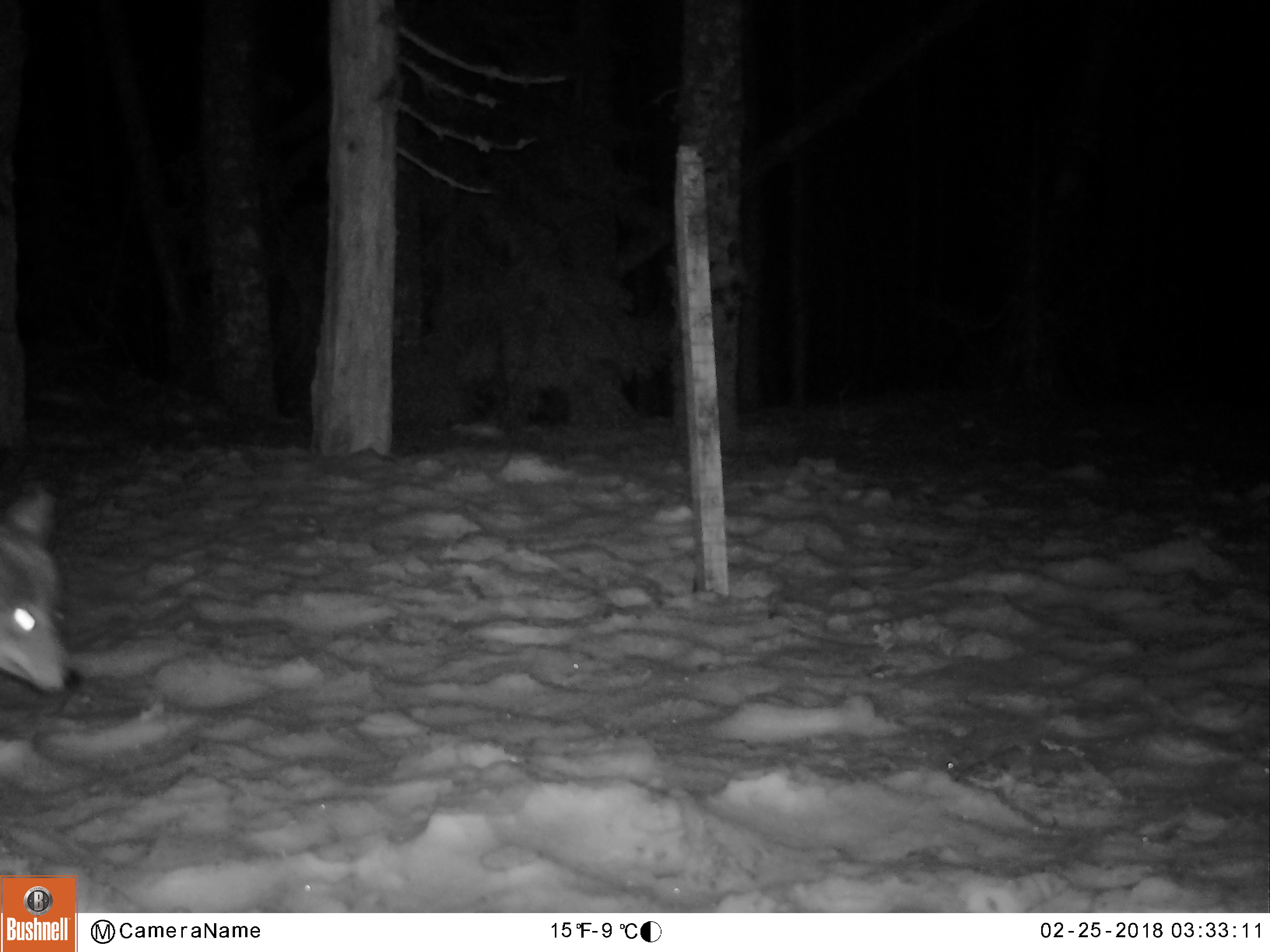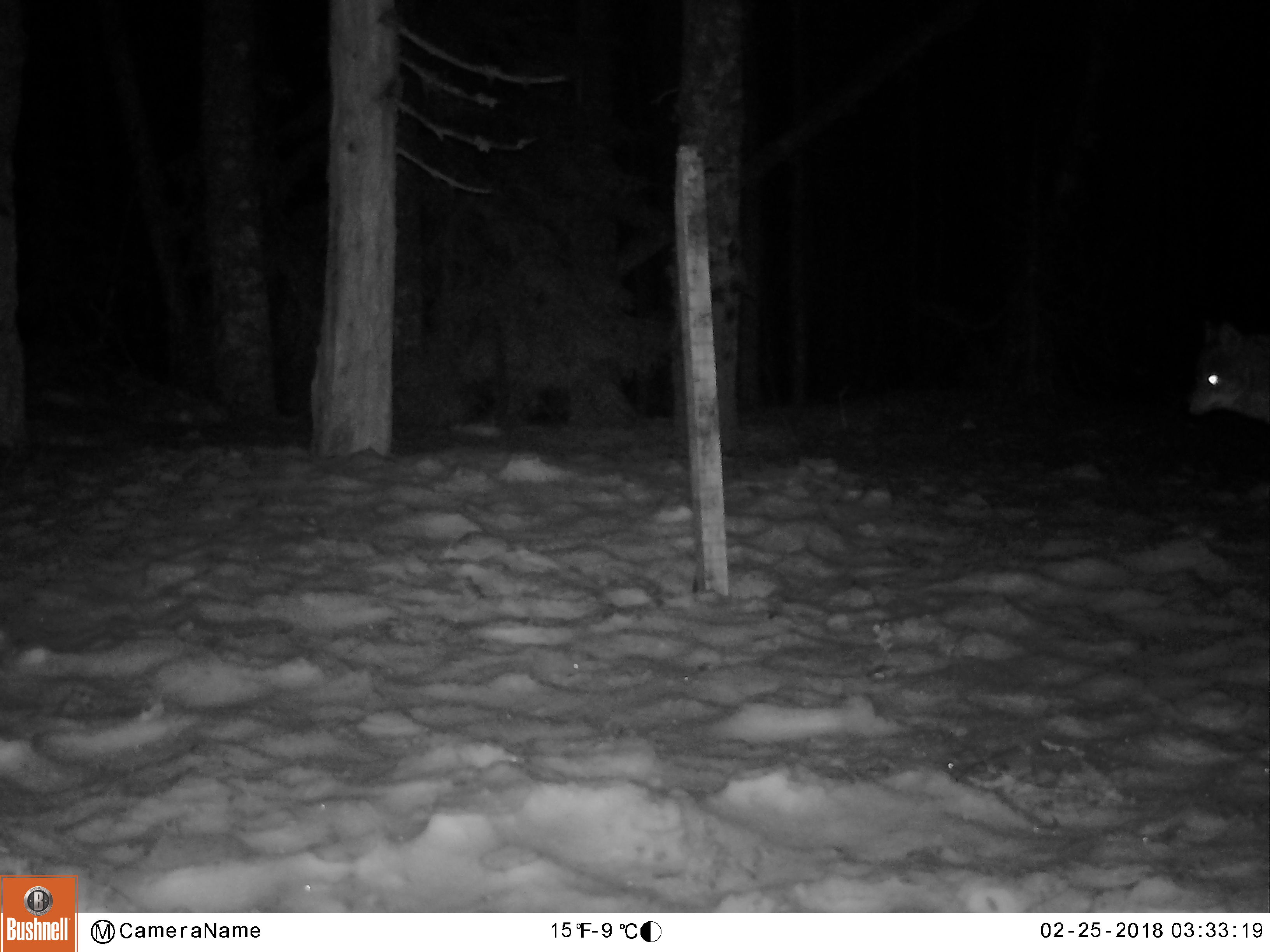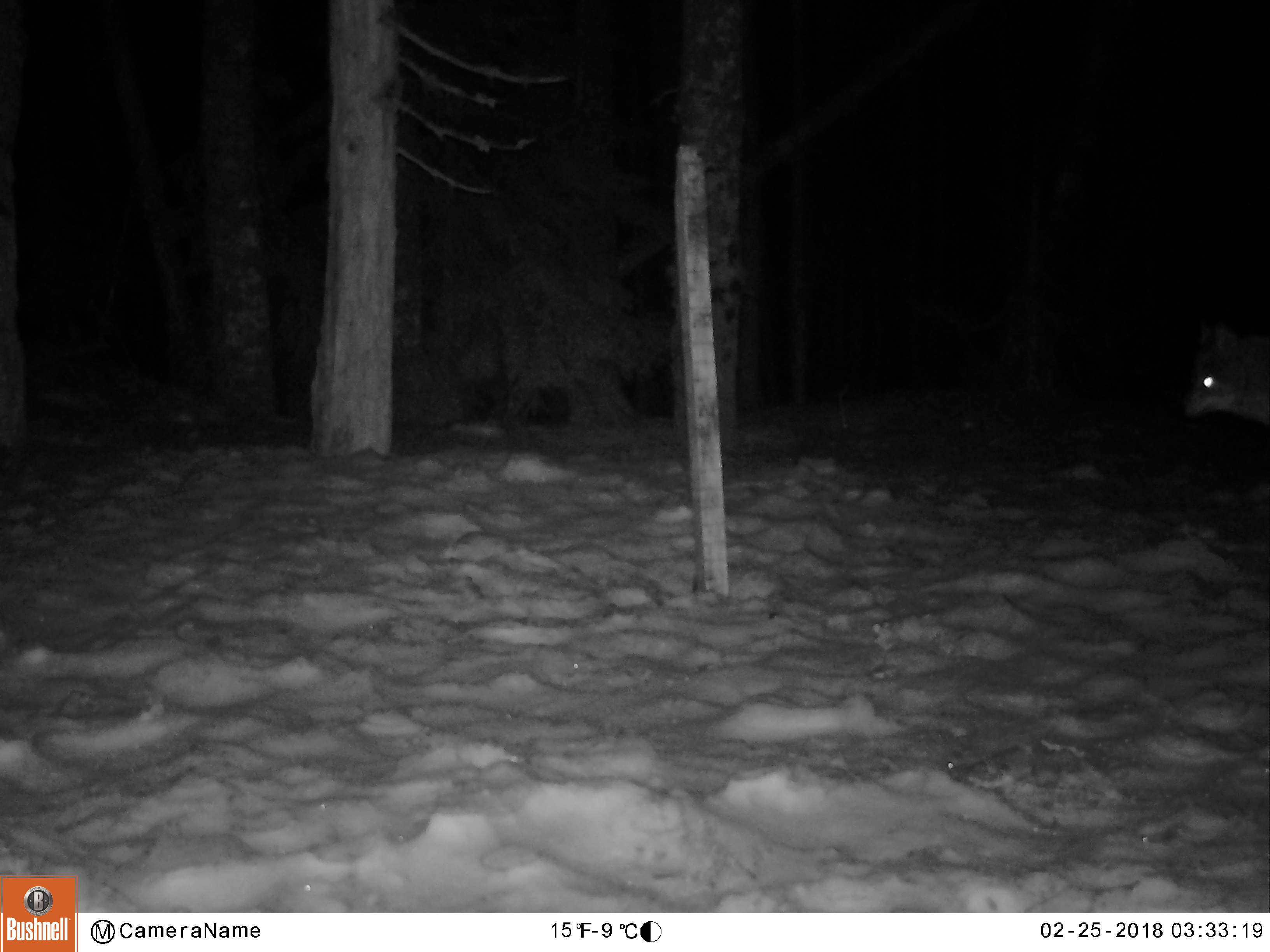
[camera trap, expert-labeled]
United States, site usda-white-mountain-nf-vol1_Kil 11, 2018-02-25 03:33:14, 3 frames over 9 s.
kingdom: Animalia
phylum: Chordata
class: Mammalia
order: Carnivora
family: Canidae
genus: Canis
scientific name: Canis latrans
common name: coyote